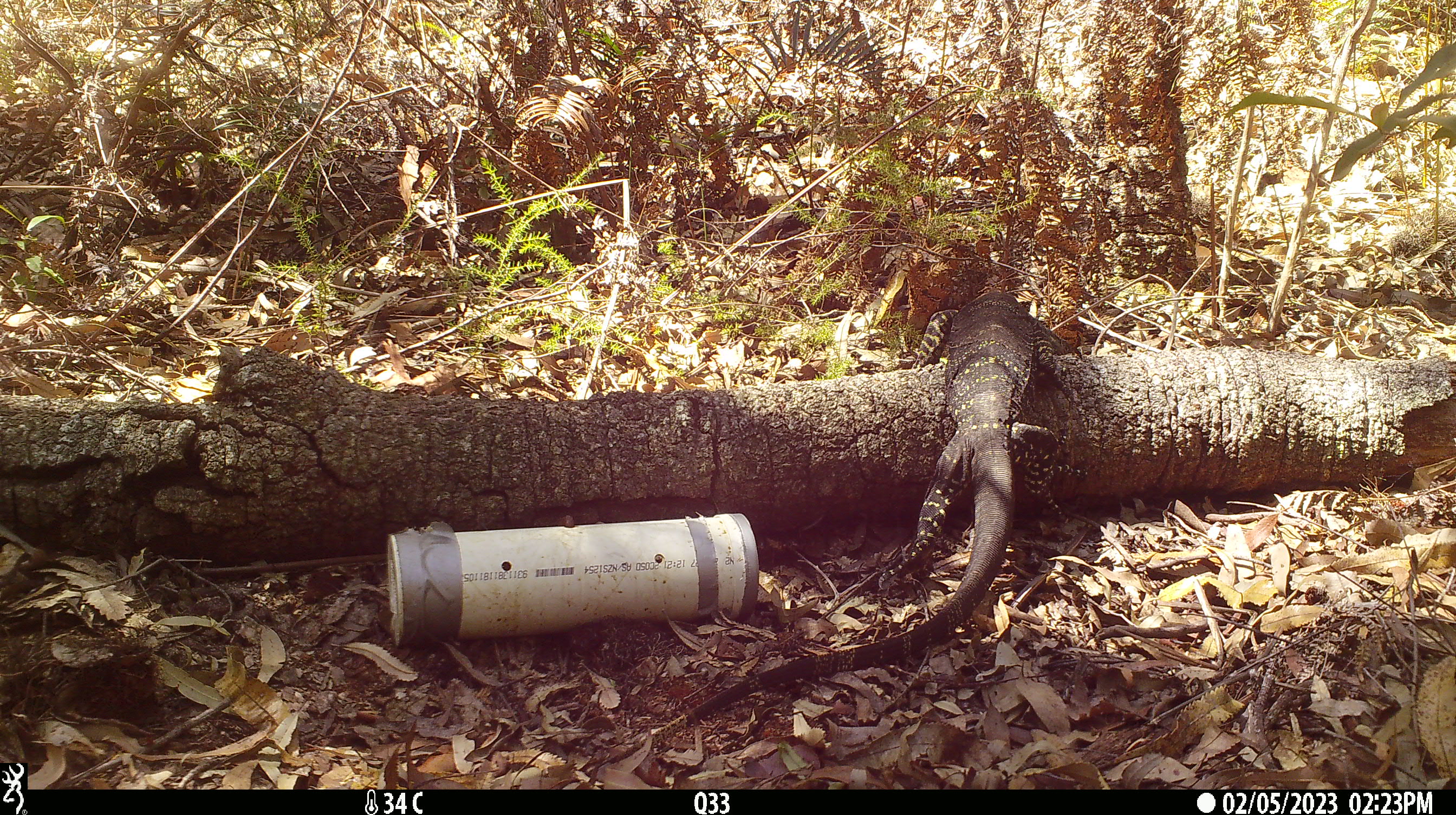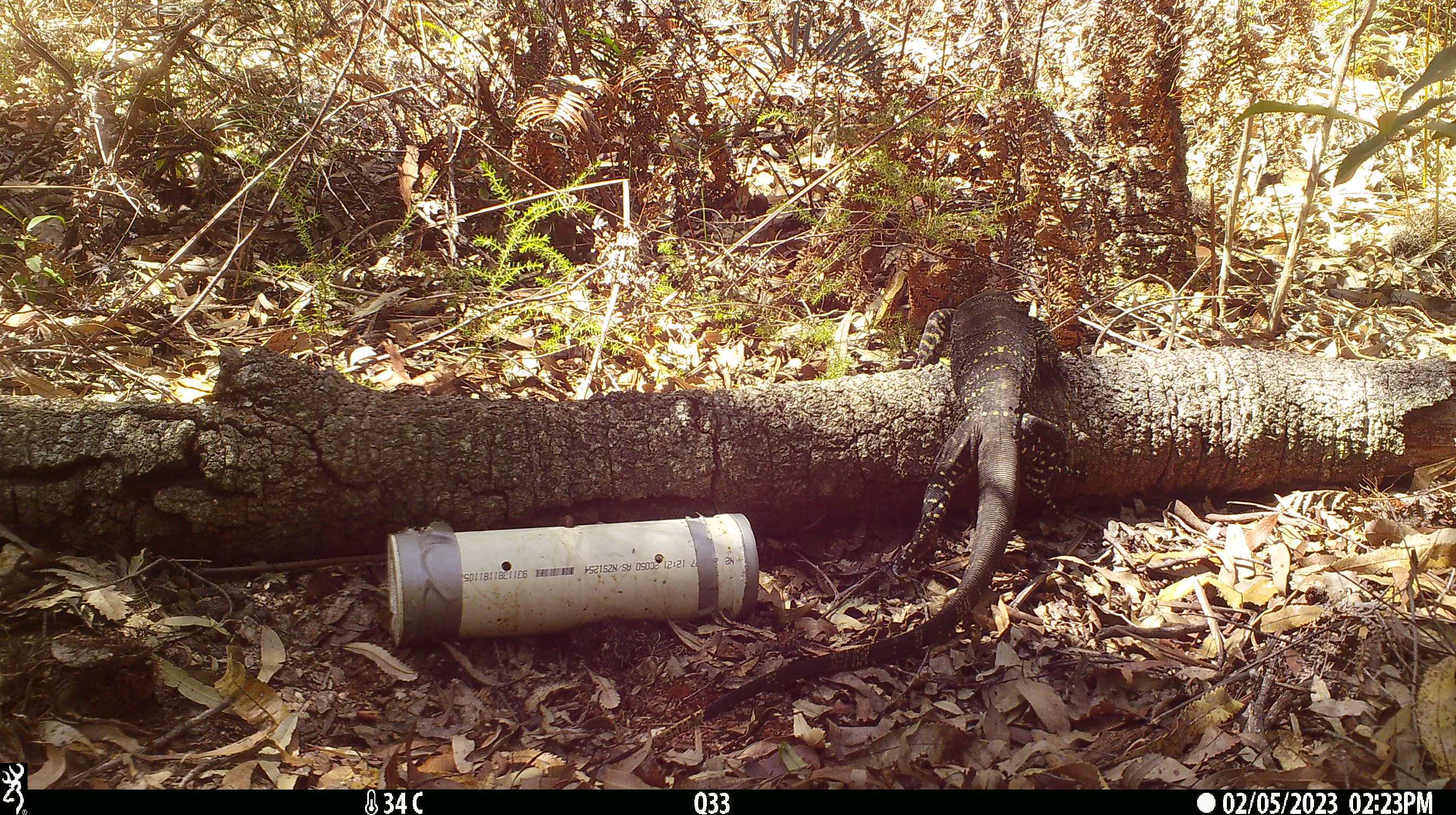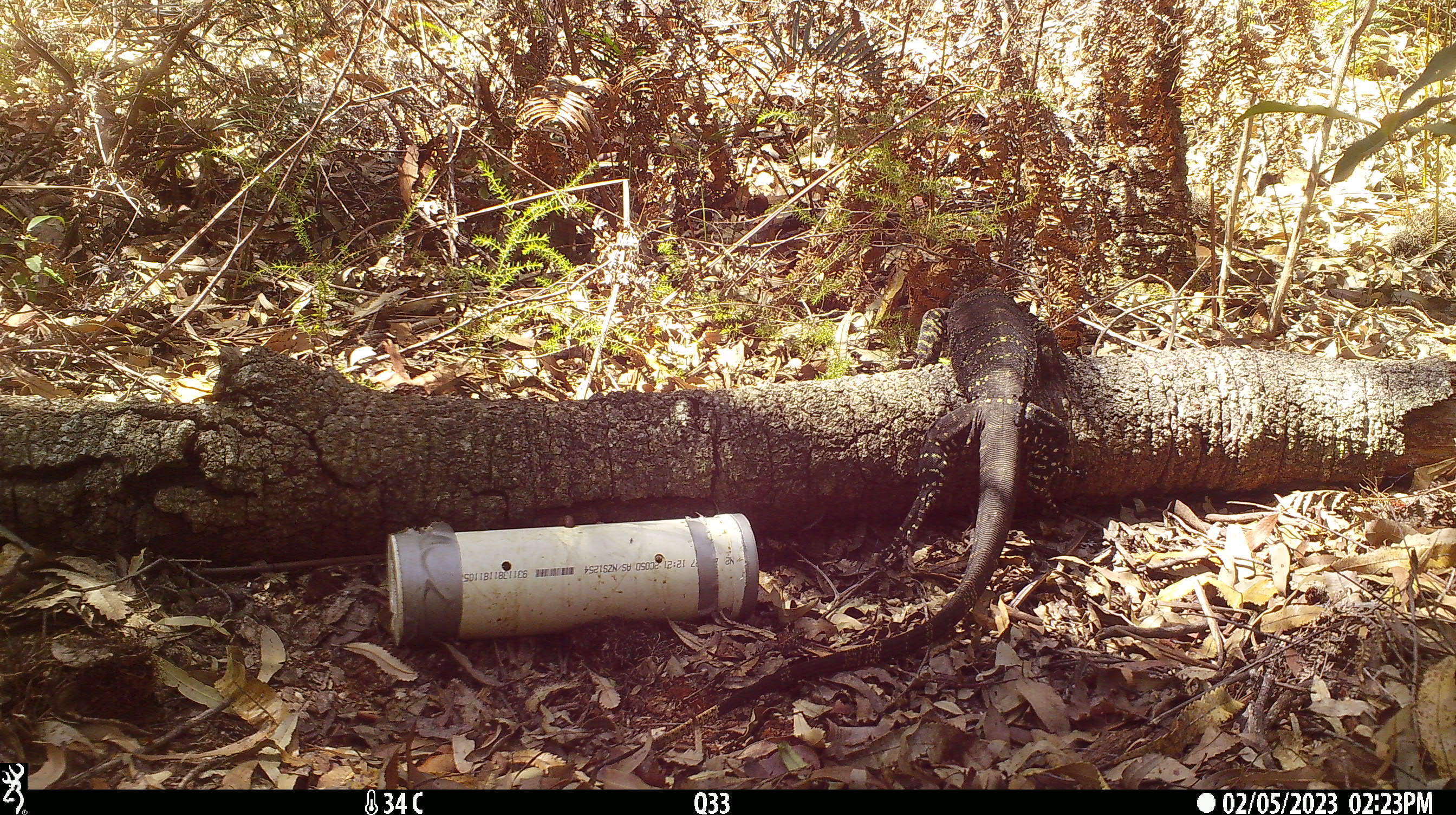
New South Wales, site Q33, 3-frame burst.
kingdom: Animalia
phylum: Chordata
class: Reptilia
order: Squamata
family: Varanidae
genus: Varanus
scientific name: Varanus varius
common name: lace monitor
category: goanna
Goanna (lace monitor) (Varanus varius).